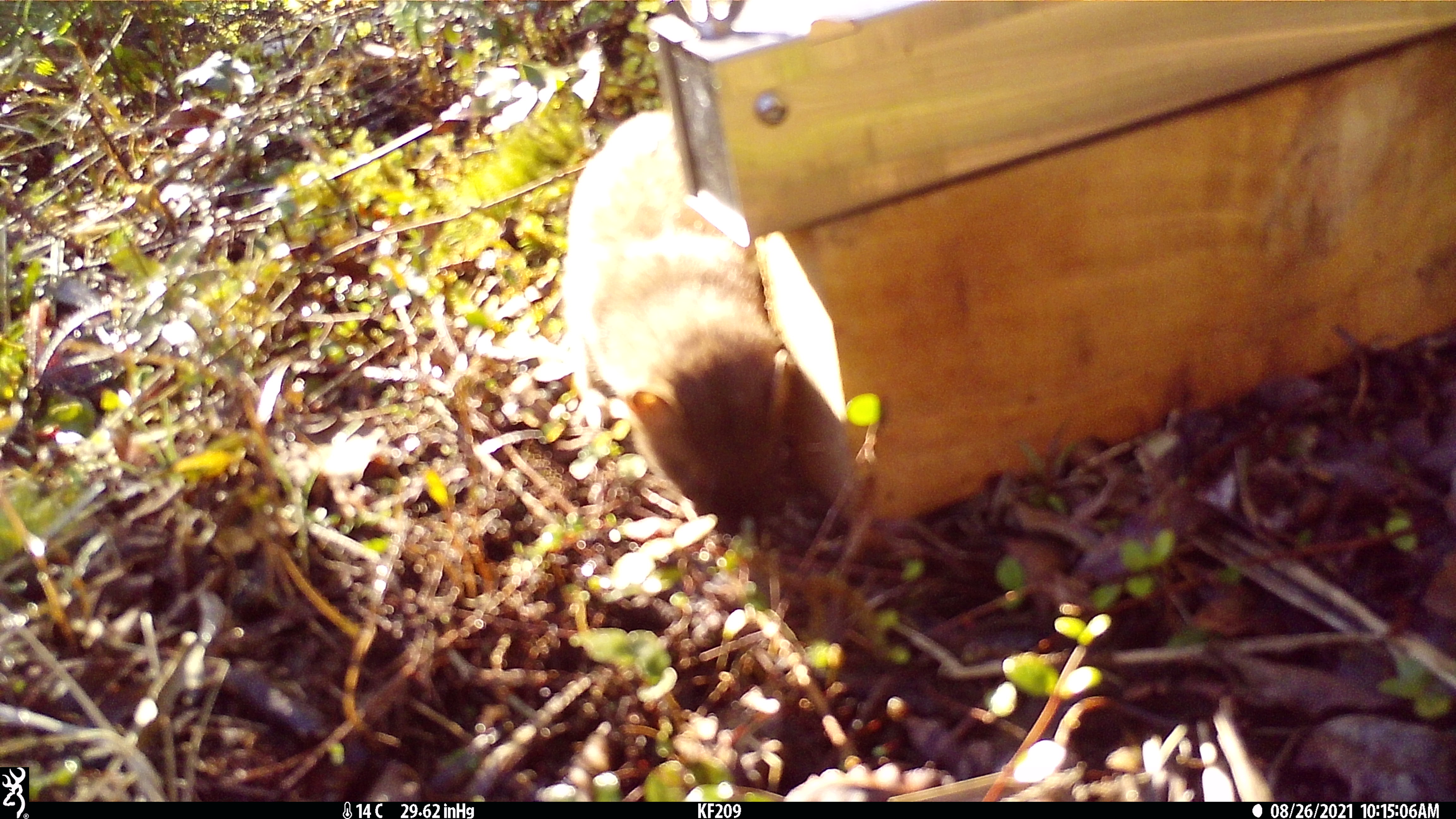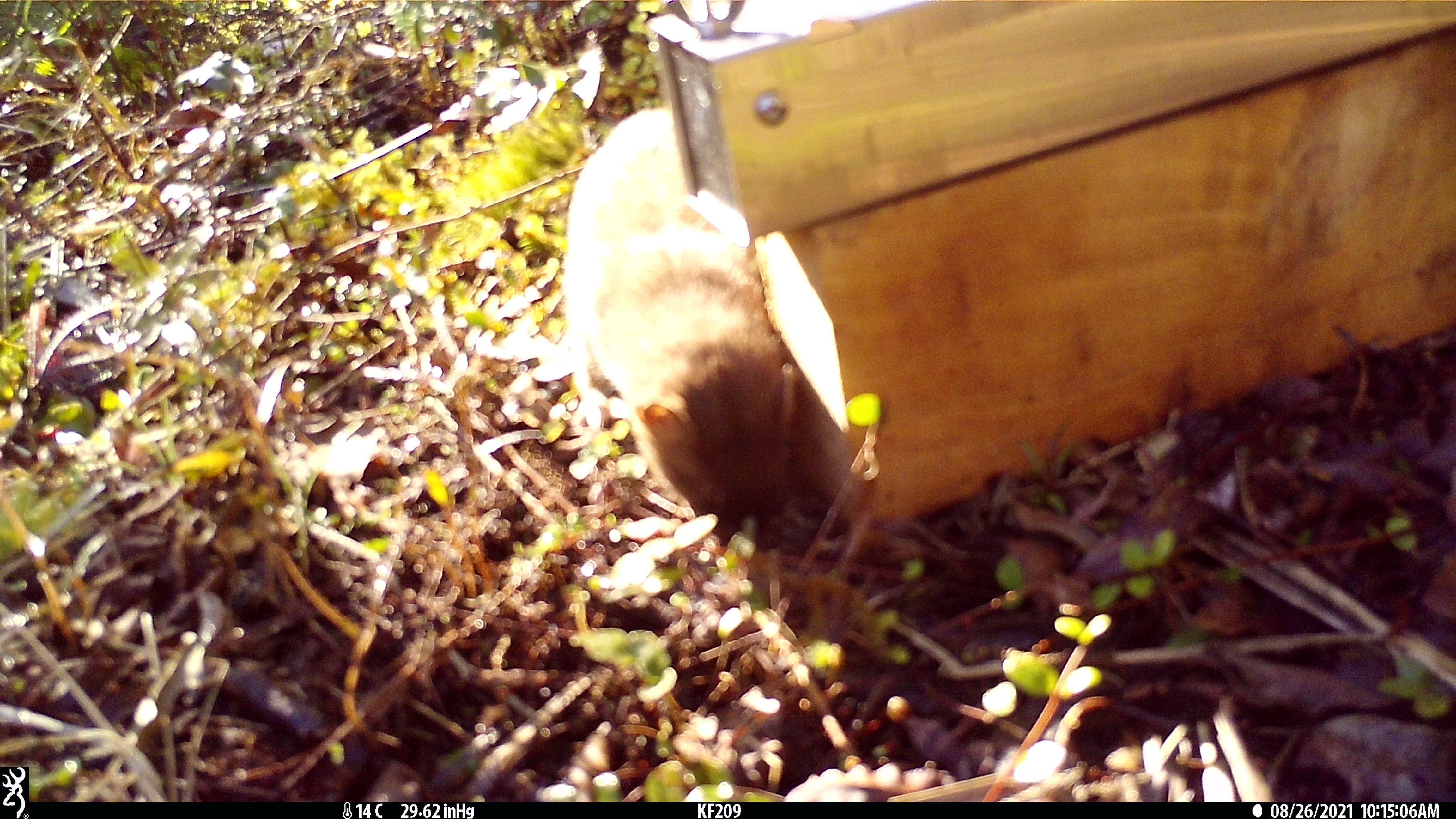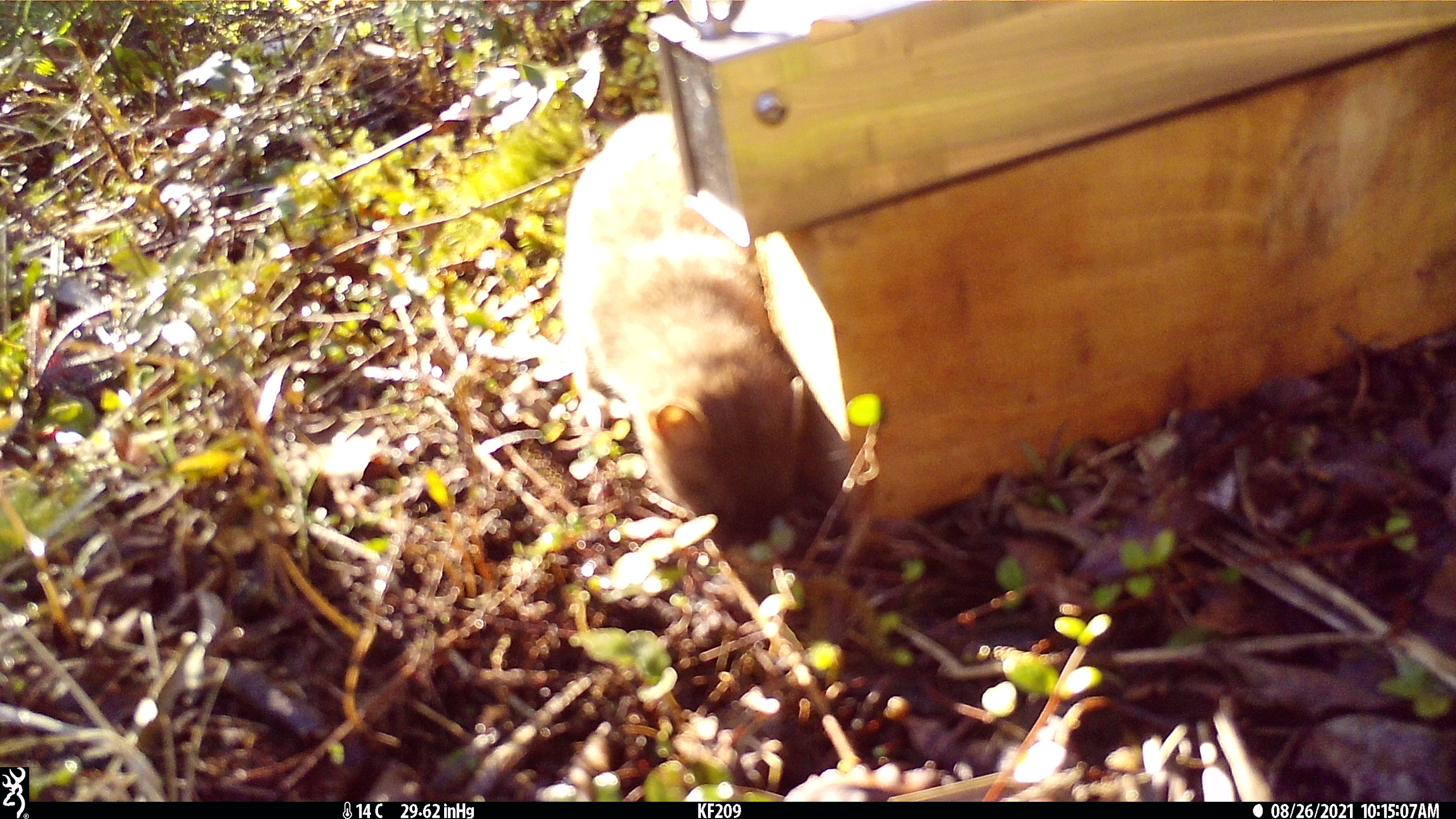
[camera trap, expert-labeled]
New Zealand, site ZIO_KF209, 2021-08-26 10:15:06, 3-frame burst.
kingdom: Animalia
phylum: Chordata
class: Mammalia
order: Carnivora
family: Mustelidae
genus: Mustela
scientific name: Mustela erminea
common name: stoat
Stoat (Mustela erminea).